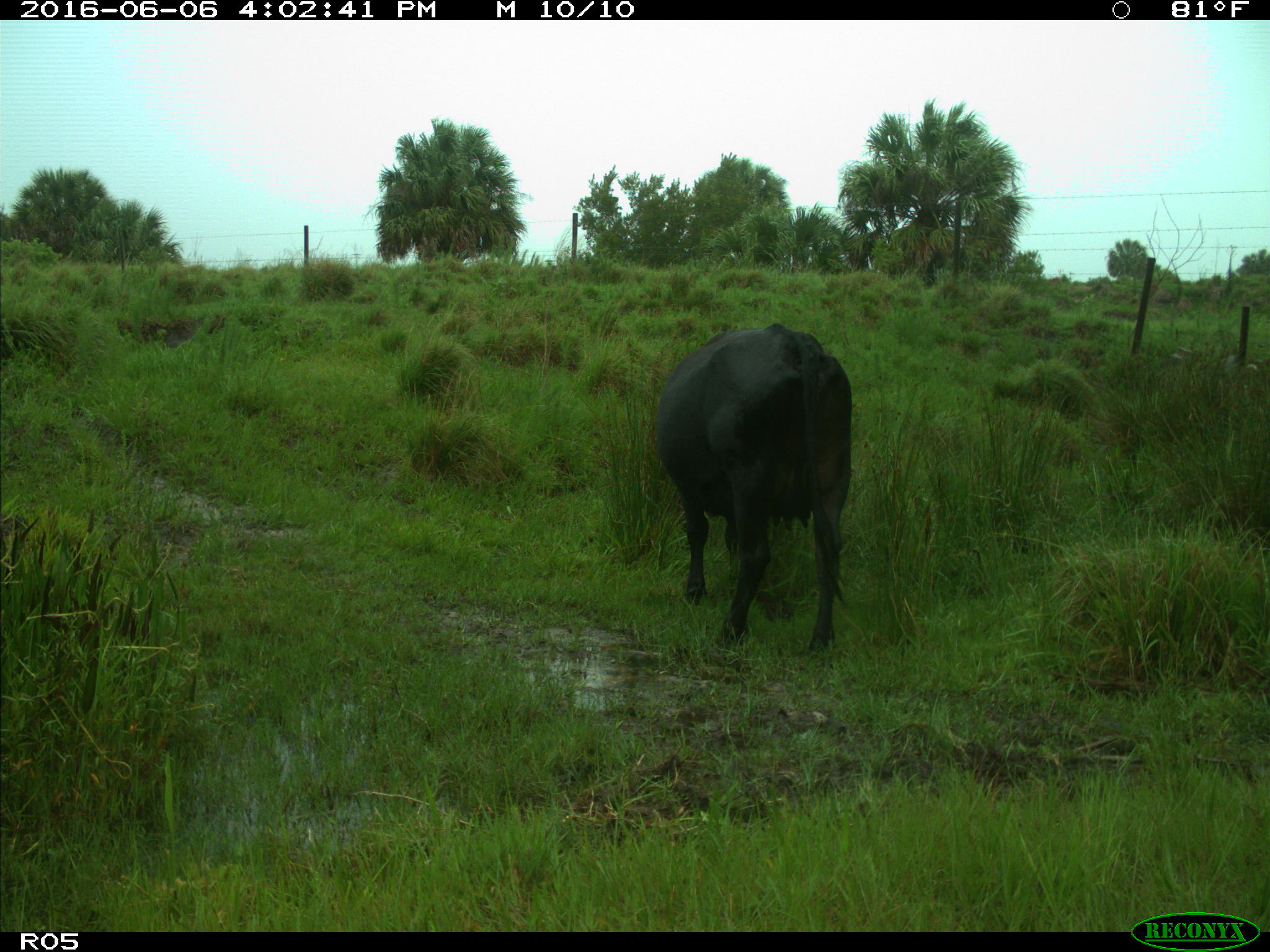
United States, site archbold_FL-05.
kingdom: Animalia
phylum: Chordata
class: Mammalia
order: Artiodactyla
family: Bovidae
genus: Bos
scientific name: Bos taurus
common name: domestic cow